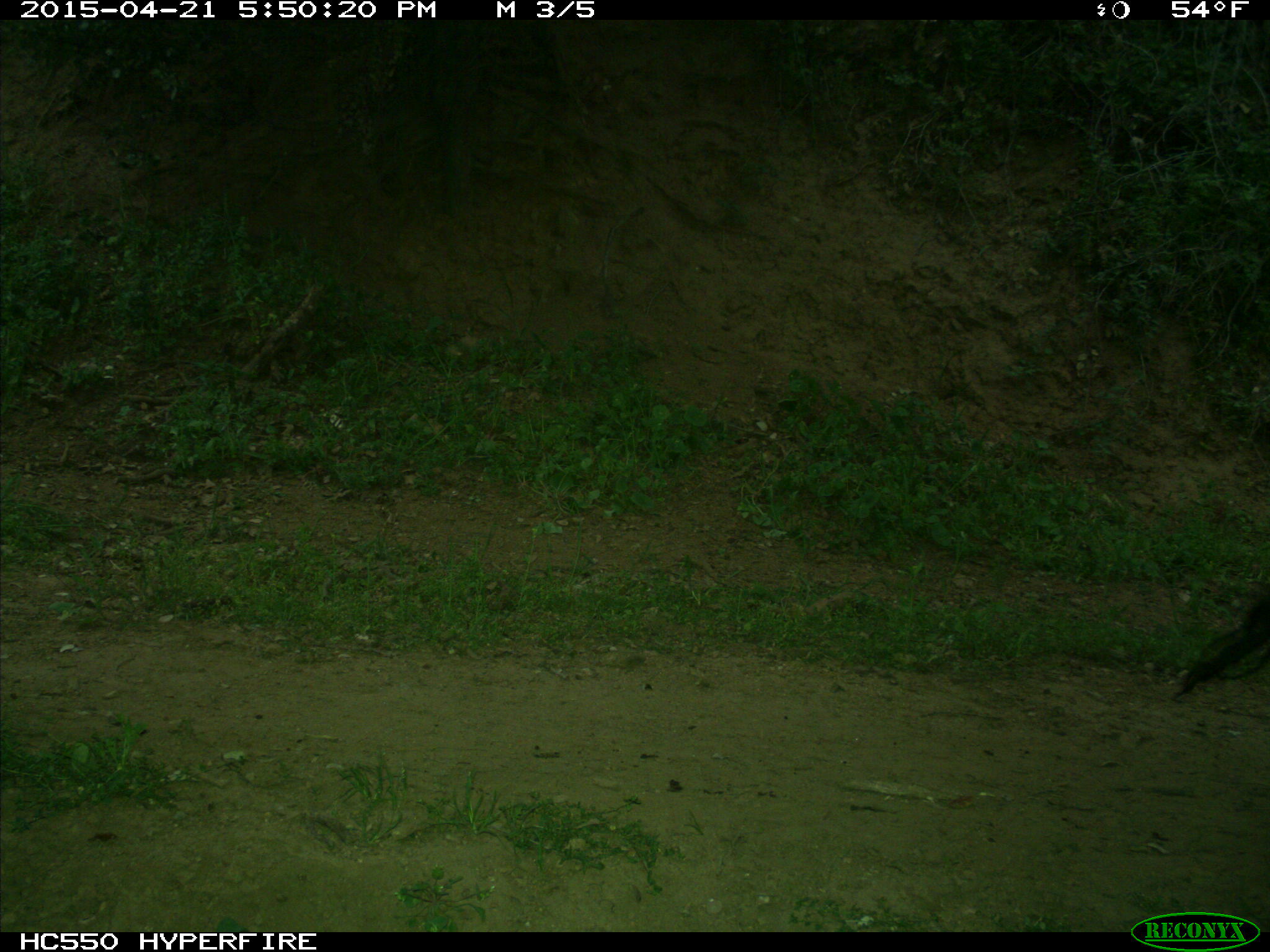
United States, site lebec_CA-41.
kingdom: Animalia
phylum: Chordata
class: Mammalia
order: Artiodactyla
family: Bovidae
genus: Bos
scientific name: Bos taurus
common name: domestic cow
Bos taurus (domestic cow).